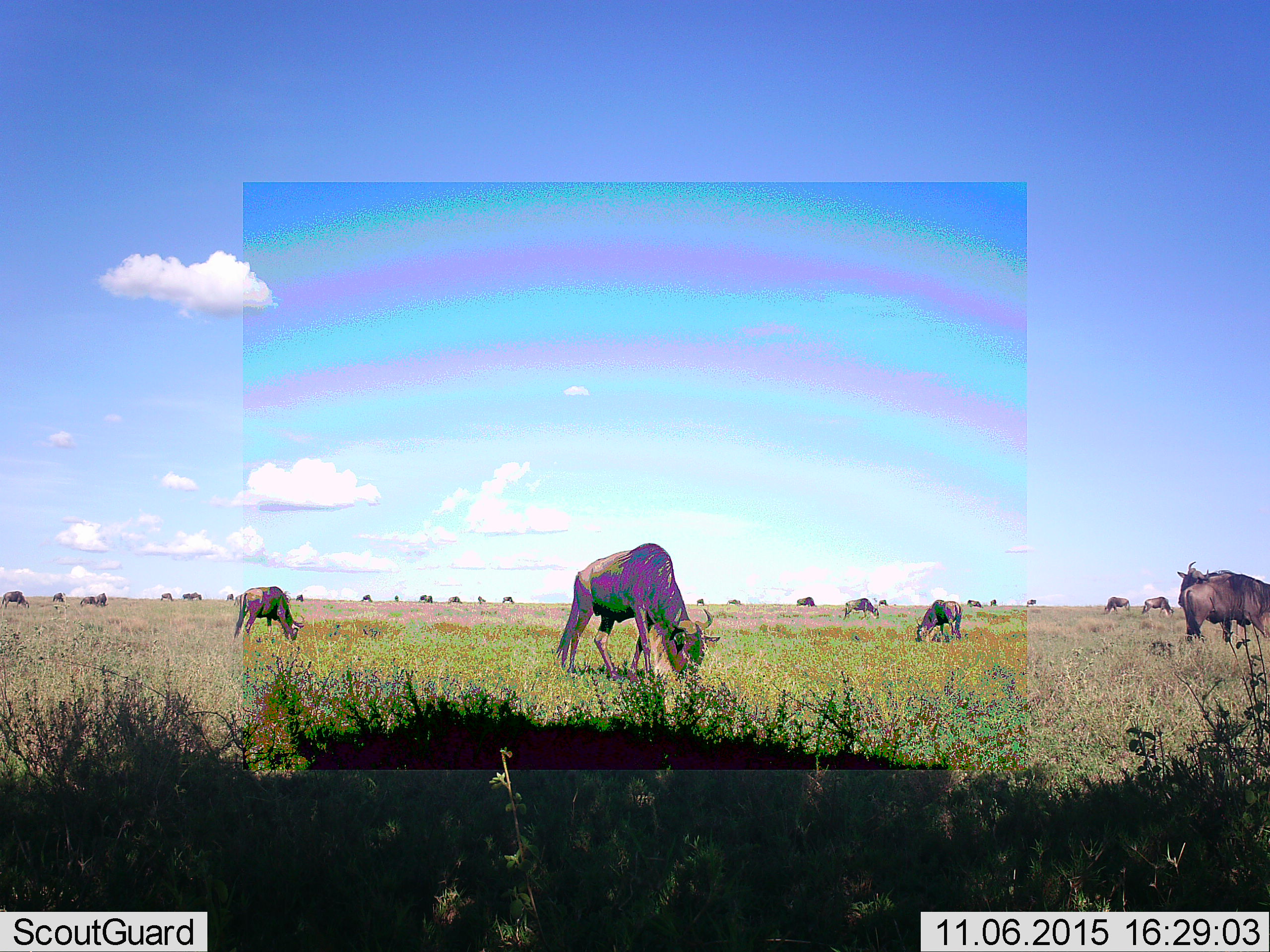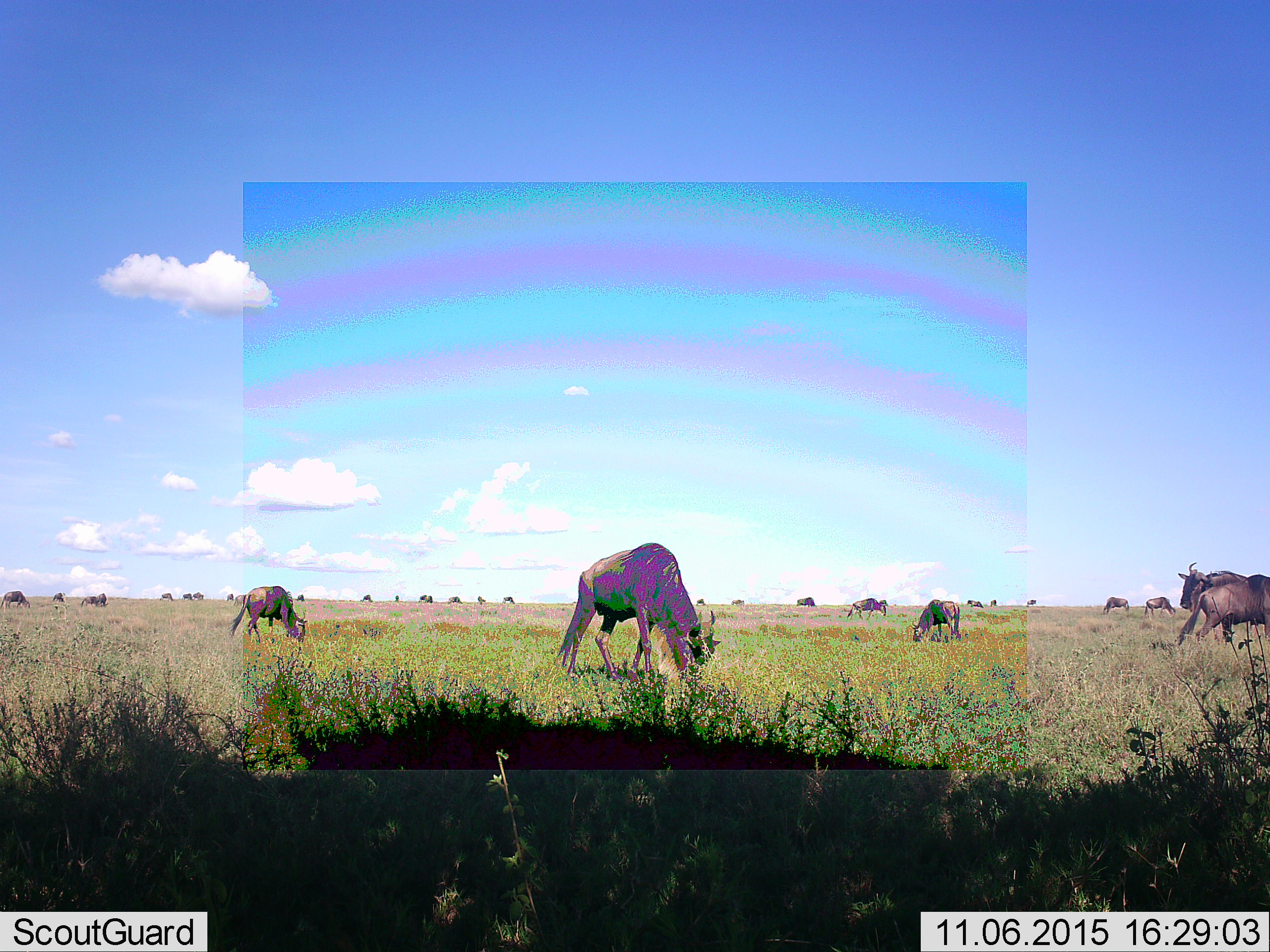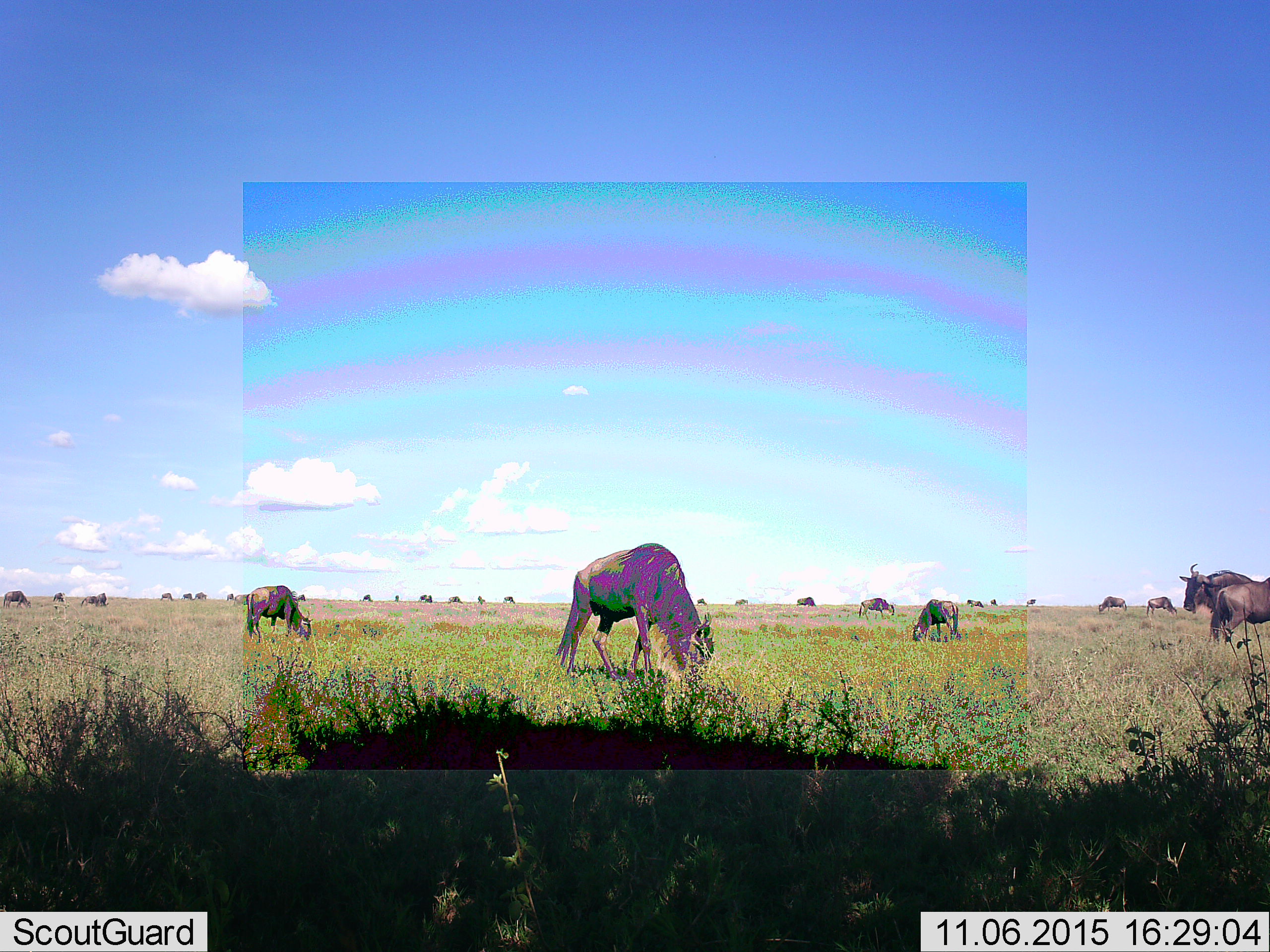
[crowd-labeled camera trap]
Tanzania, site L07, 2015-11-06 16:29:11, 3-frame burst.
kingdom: Animalia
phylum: Chordata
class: Mammalia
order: Artiodactyla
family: Bovidae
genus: Connochaetes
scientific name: Connochaetes taurinus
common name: blue wildebeest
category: wildebeest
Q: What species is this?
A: Wildebeest (blue wildebeest) (Connochaetes taurinus).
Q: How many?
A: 11-50.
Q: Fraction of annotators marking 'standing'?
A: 70%.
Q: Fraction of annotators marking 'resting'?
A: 0%.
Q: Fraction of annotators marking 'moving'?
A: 30%.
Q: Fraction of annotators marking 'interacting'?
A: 0%.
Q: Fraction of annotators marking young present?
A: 0%.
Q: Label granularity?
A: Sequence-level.